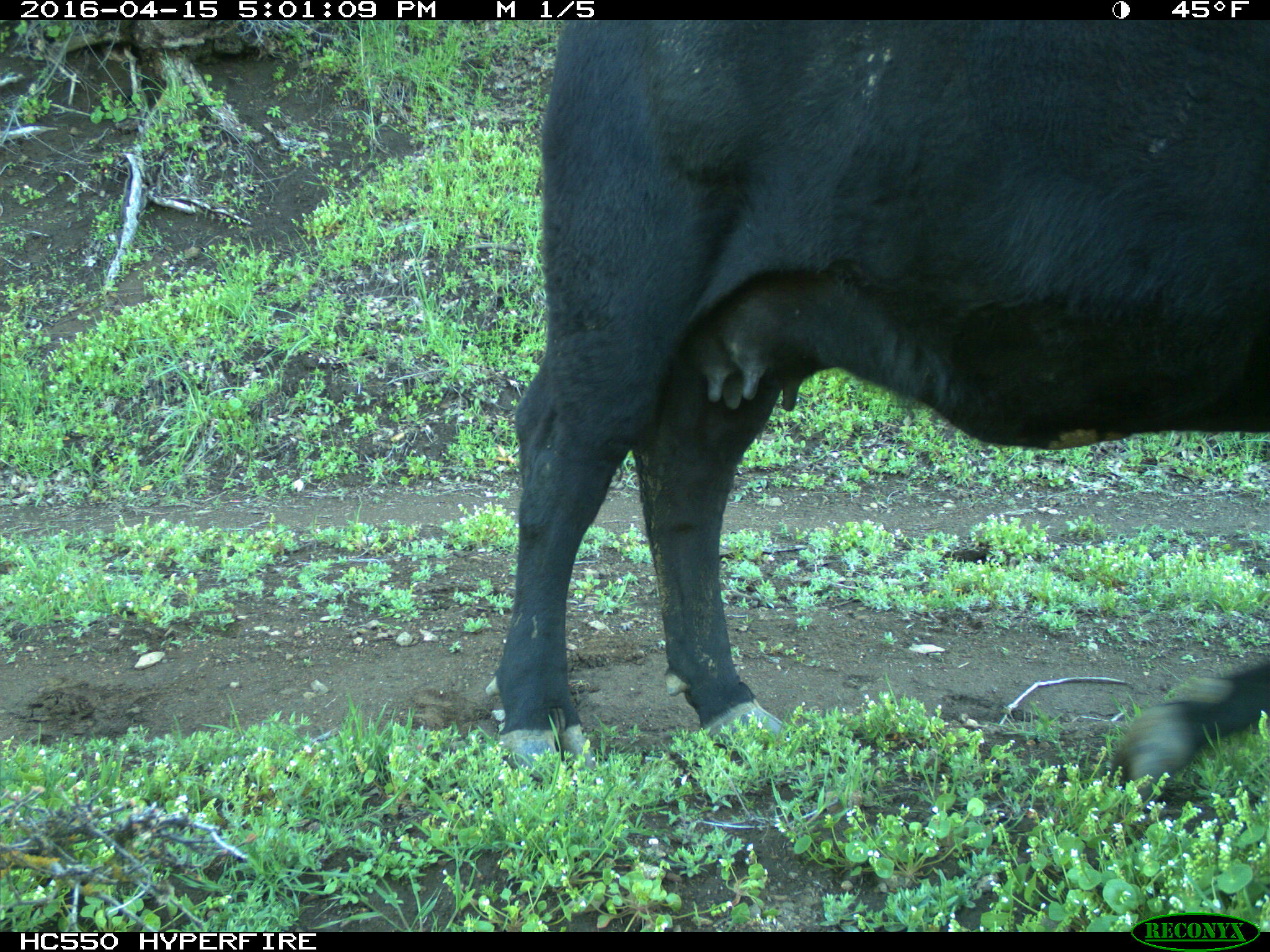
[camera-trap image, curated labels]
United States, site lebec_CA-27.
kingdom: Animalia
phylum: Chordata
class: Mammalia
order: Artiodactyla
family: Bovidae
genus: Bos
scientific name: Bos taurus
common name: domestic cow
Bos taurus (domestic cow).